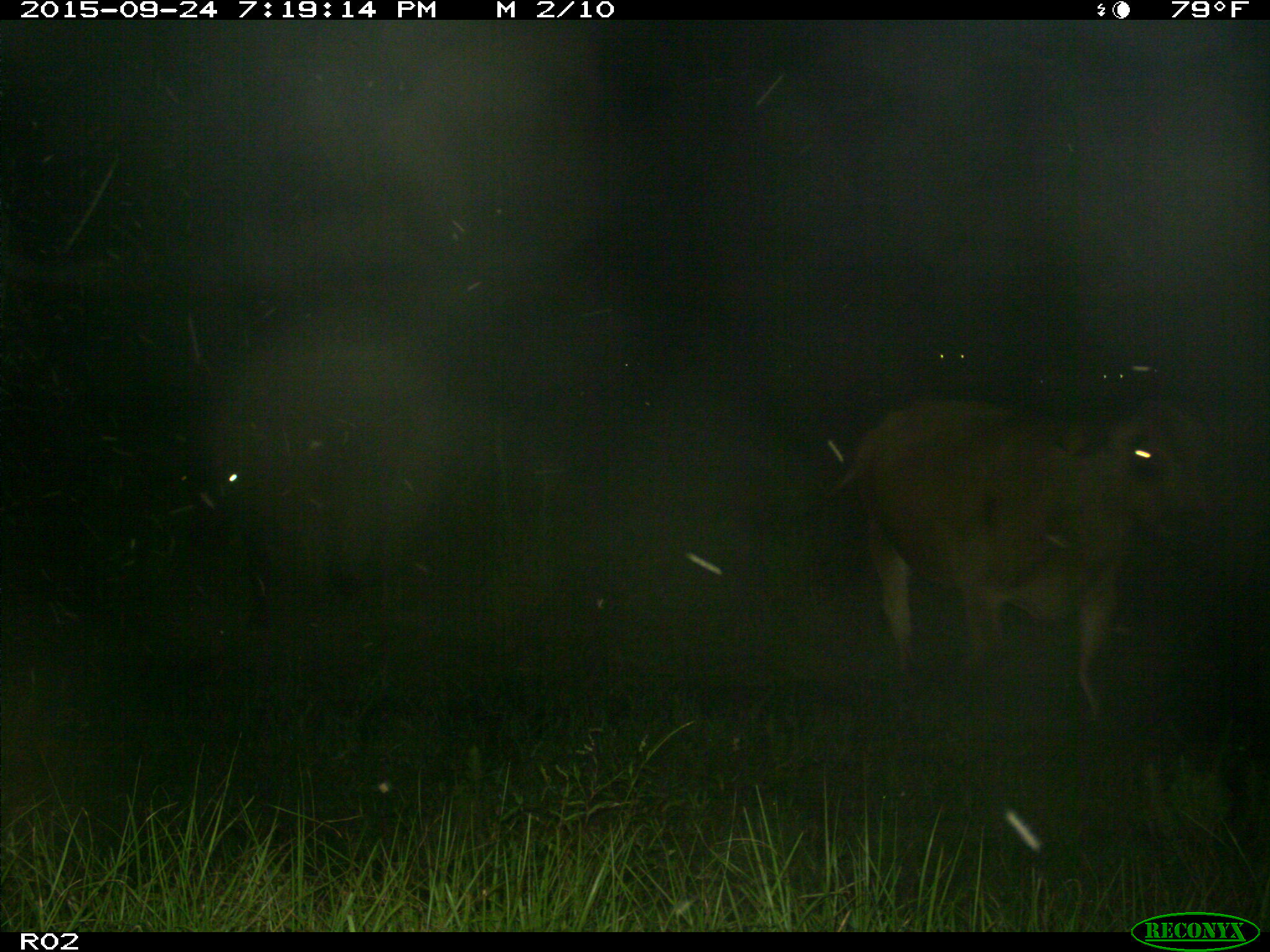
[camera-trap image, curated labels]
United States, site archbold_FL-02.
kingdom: Animalia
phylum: Chordata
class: Mammalia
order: Artiodactyla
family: Bovidae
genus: Bos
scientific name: Bos taurus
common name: domestic cow